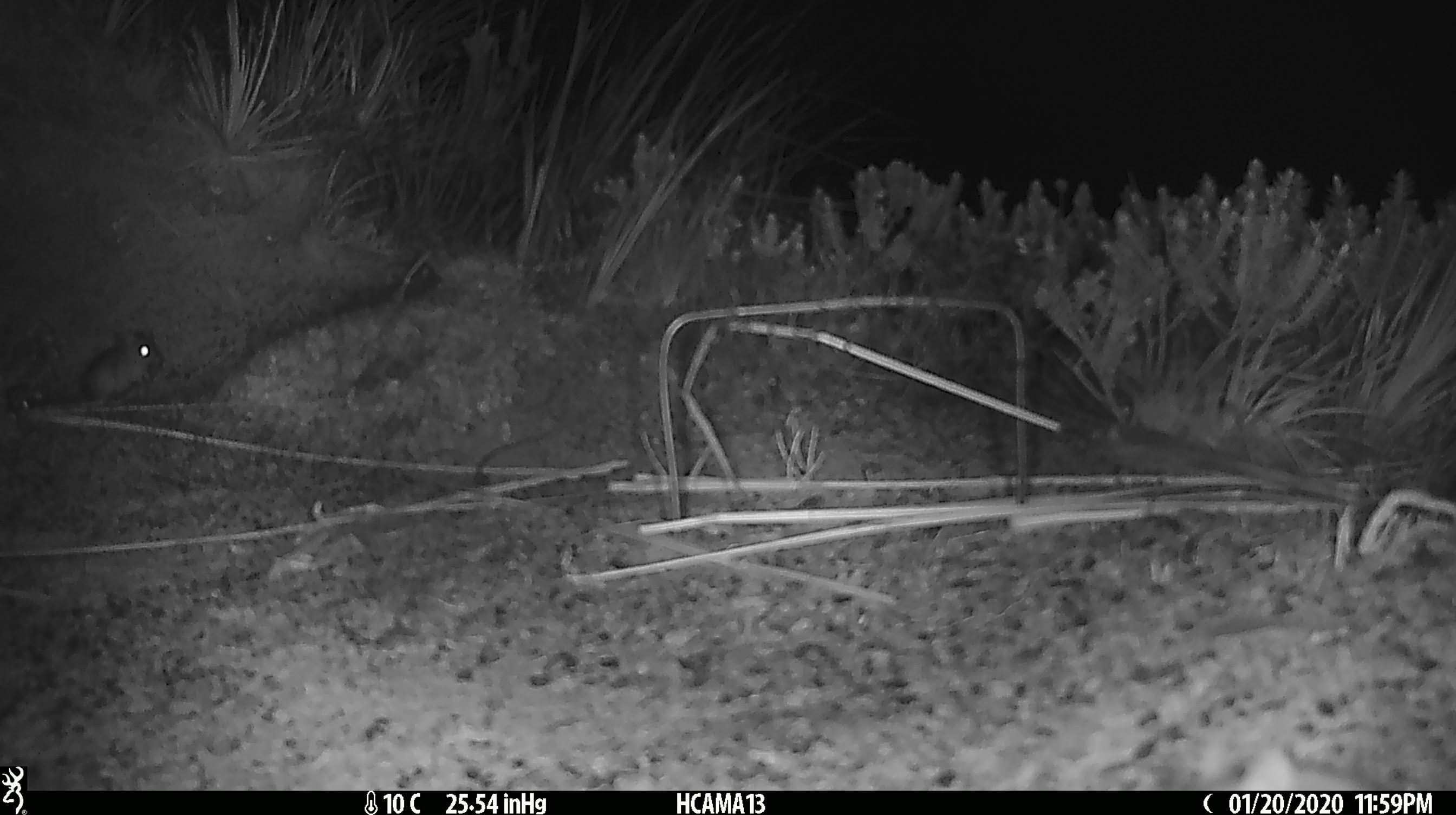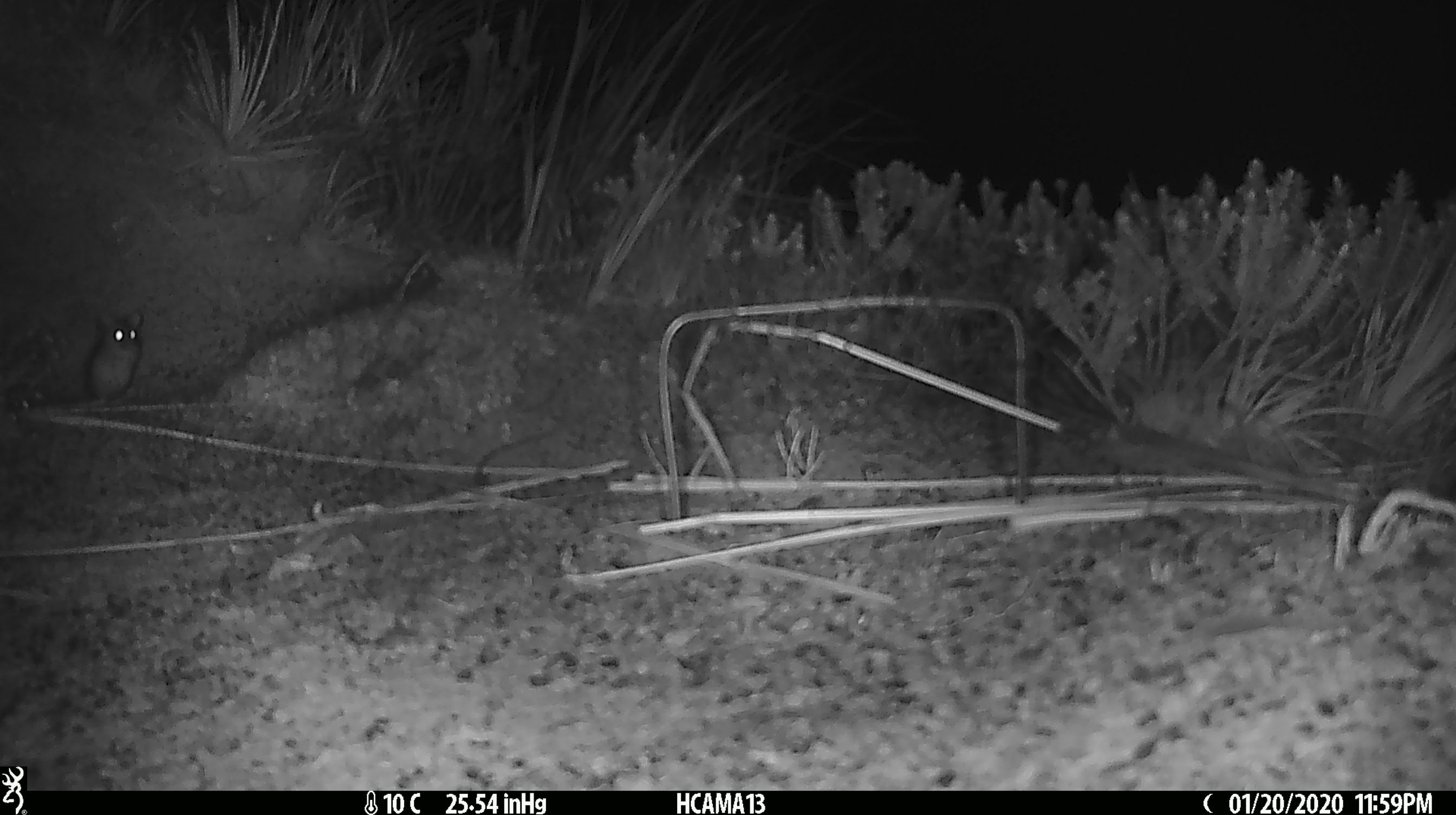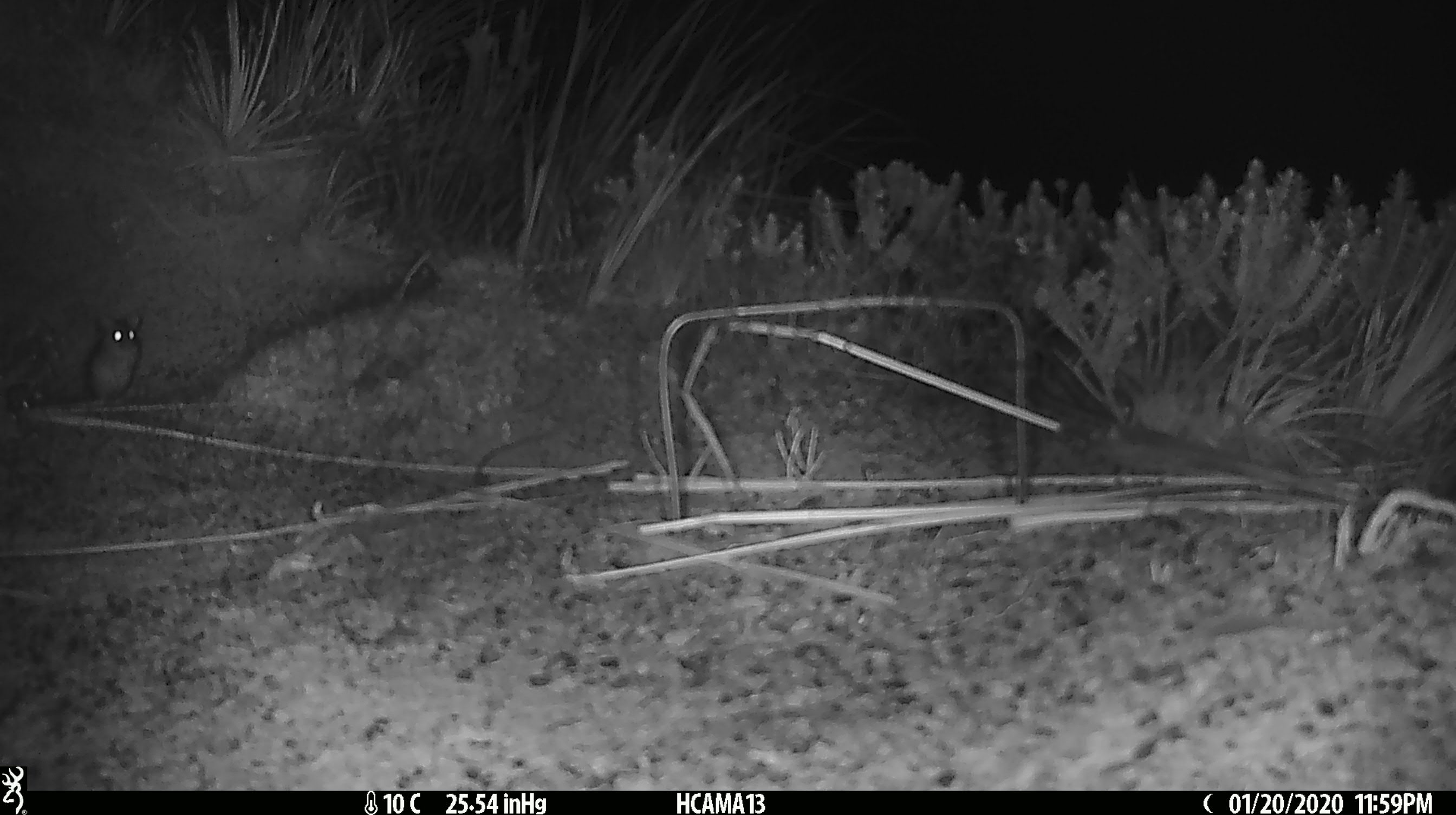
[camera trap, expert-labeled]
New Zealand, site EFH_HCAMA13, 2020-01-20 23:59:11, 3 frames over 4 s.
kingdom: Animalia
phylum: Chordata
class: Mammalia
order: Rodentia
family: Muridae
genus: Mus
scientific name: Mus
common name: mouse